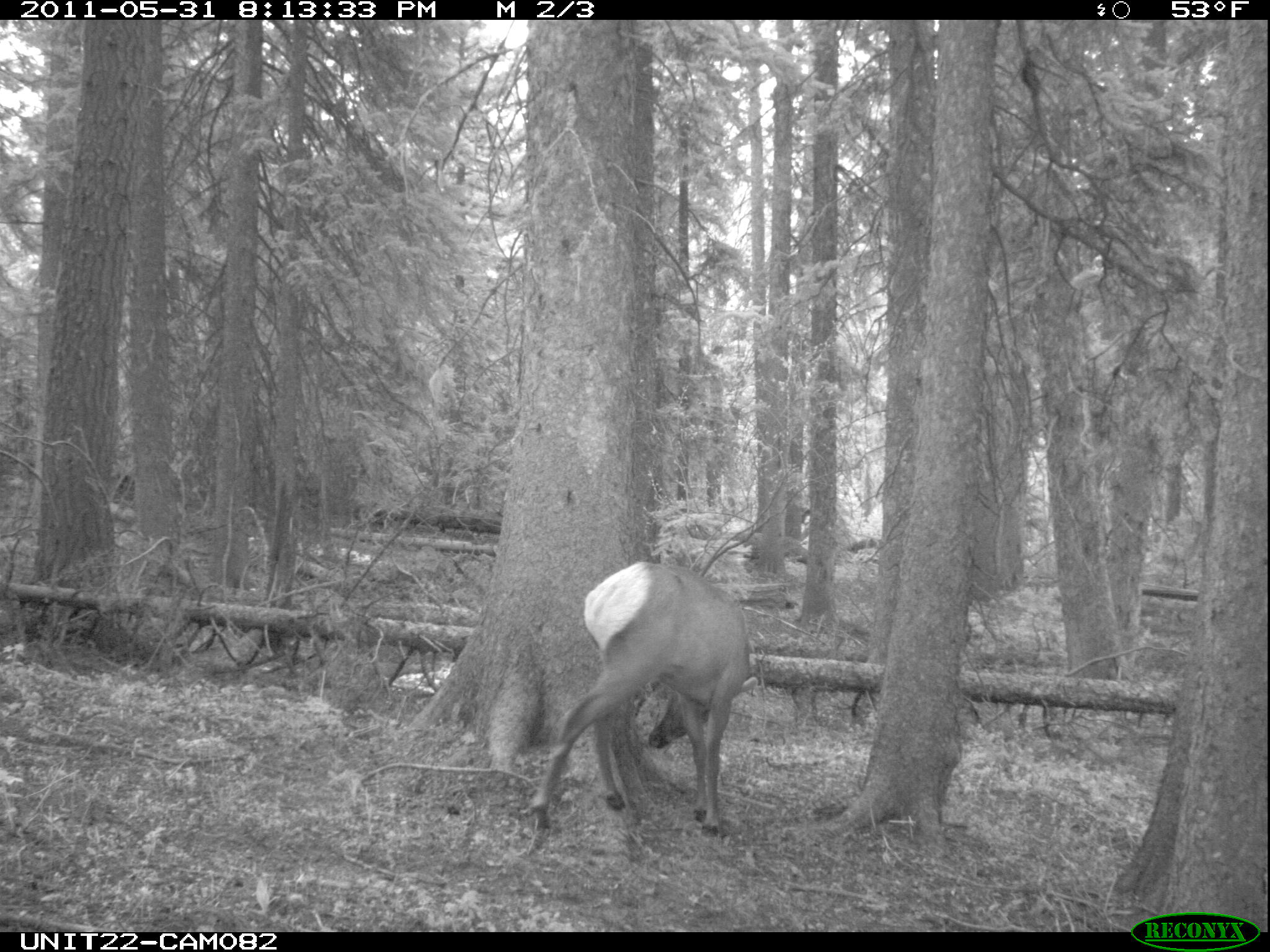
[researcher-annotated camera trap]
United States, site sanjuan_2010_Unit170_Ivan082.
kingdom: Animalia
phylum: Chordata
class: Mammalia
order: Artiodactyla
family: Cervidae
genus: Cervus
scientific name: Cervus elaphus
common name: red deer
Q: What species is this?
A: Cervus elaphus (red deer).